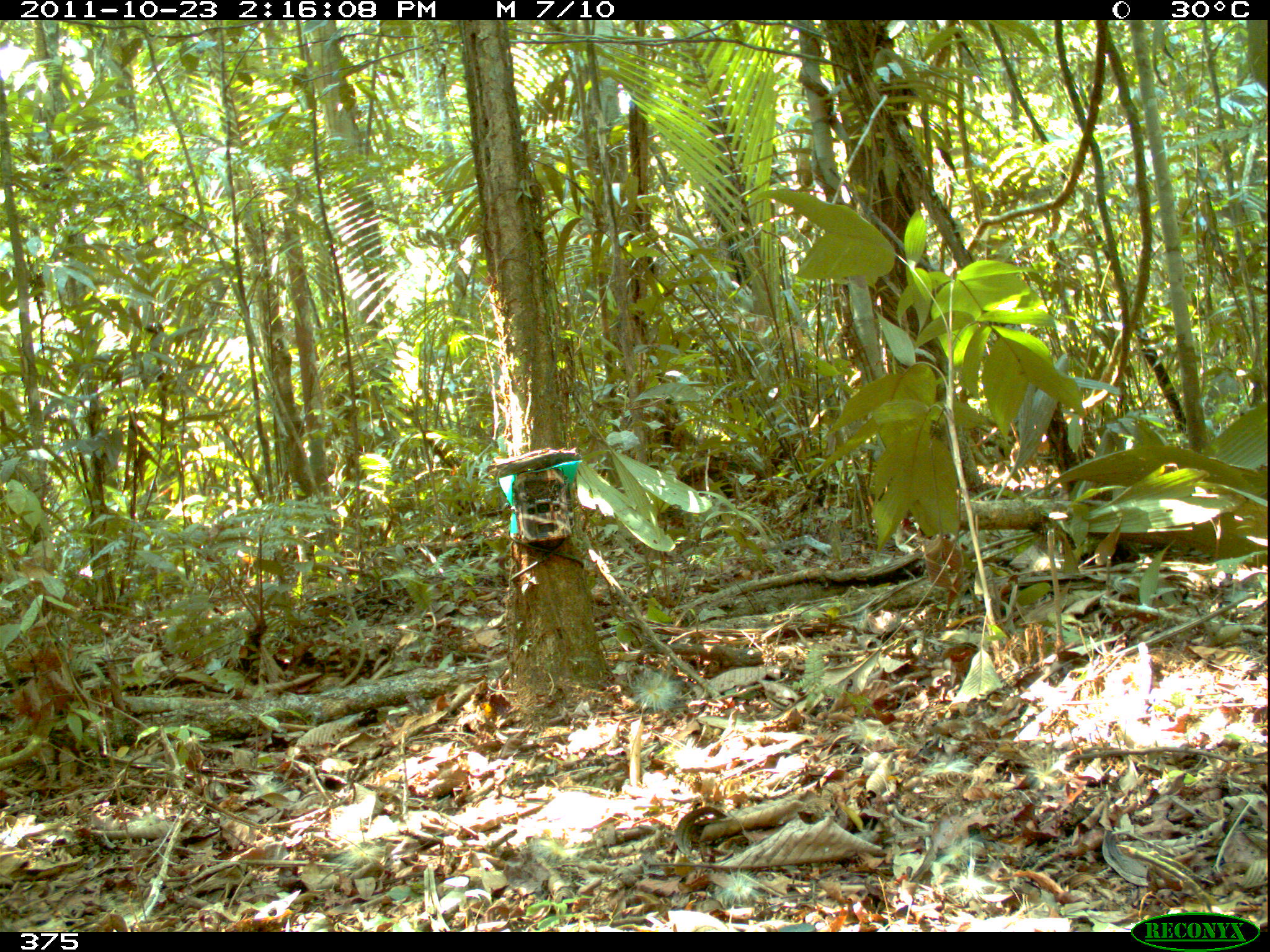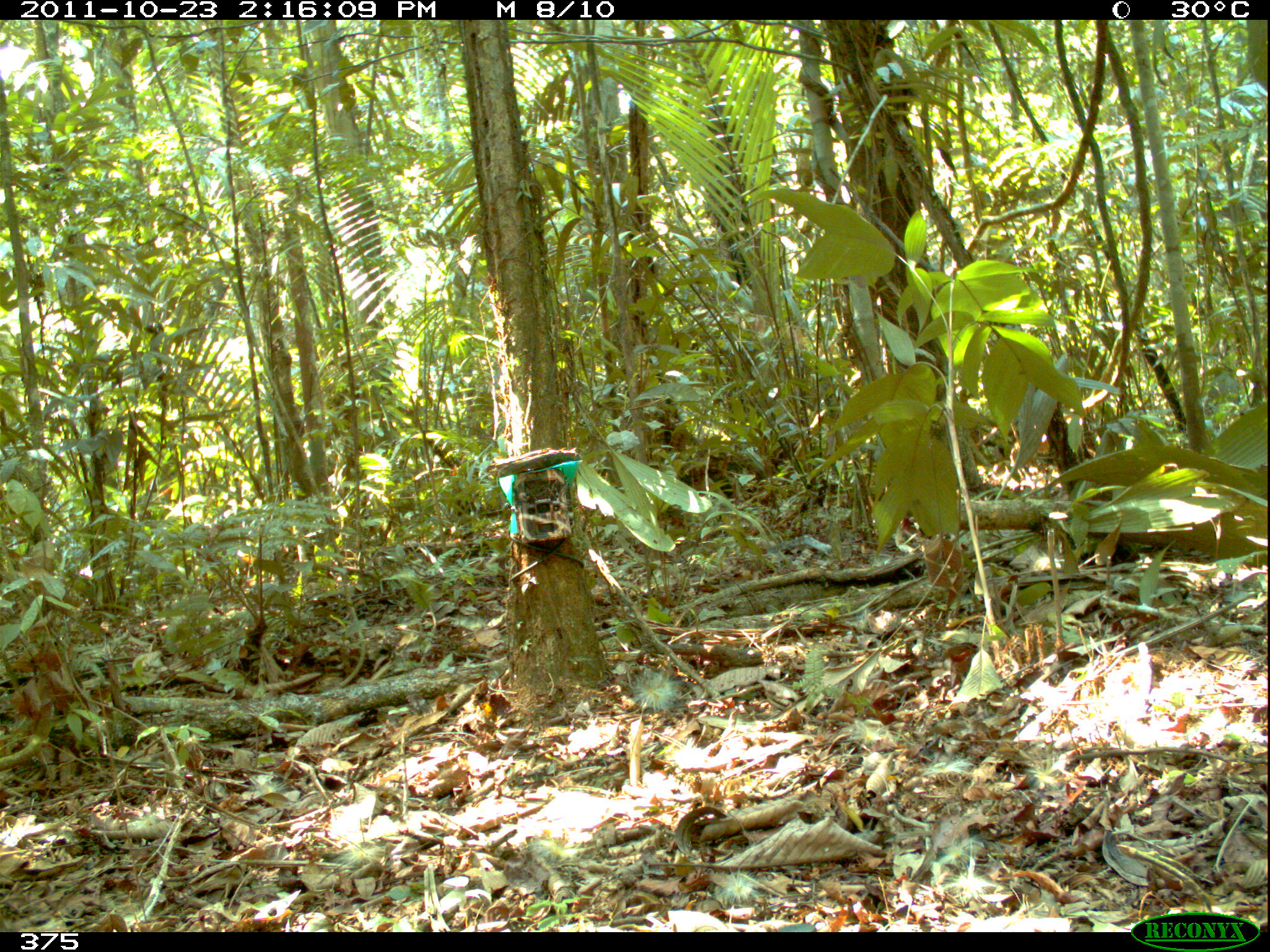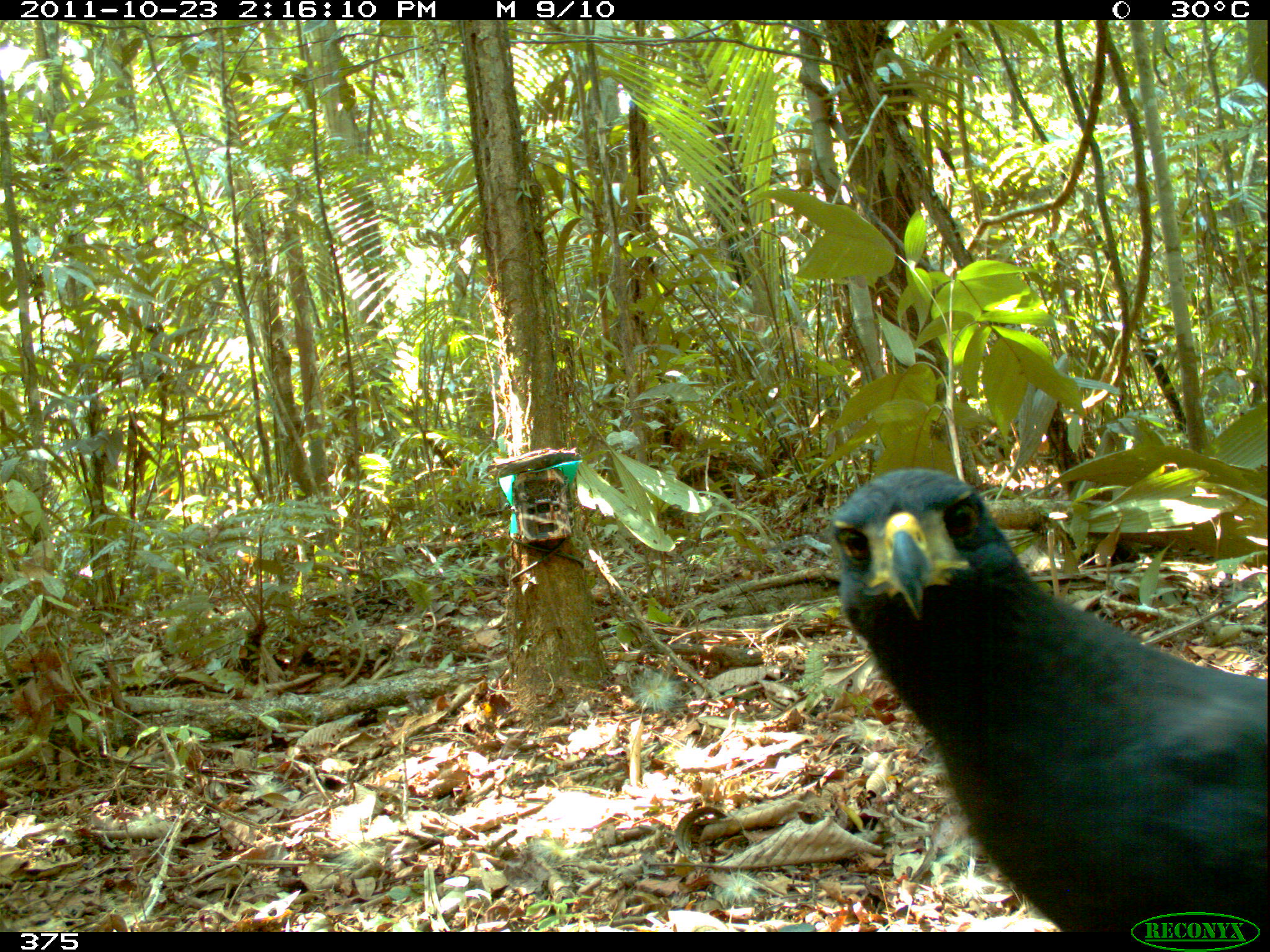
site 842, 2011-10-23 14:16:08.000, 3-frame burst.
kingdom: Animalia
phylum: Chordata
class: Aves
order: Accipitriformes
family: Accipitridae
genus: Buteogallus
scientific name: Buteogallus urubitinga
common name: great black hawk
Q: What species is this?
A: Buteogallus urubitinga (great black hawk).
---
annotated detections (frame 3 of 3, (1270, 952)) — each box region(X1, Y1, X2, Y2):
buteogallus urubitinga: region(824, 468, 1267, 932)